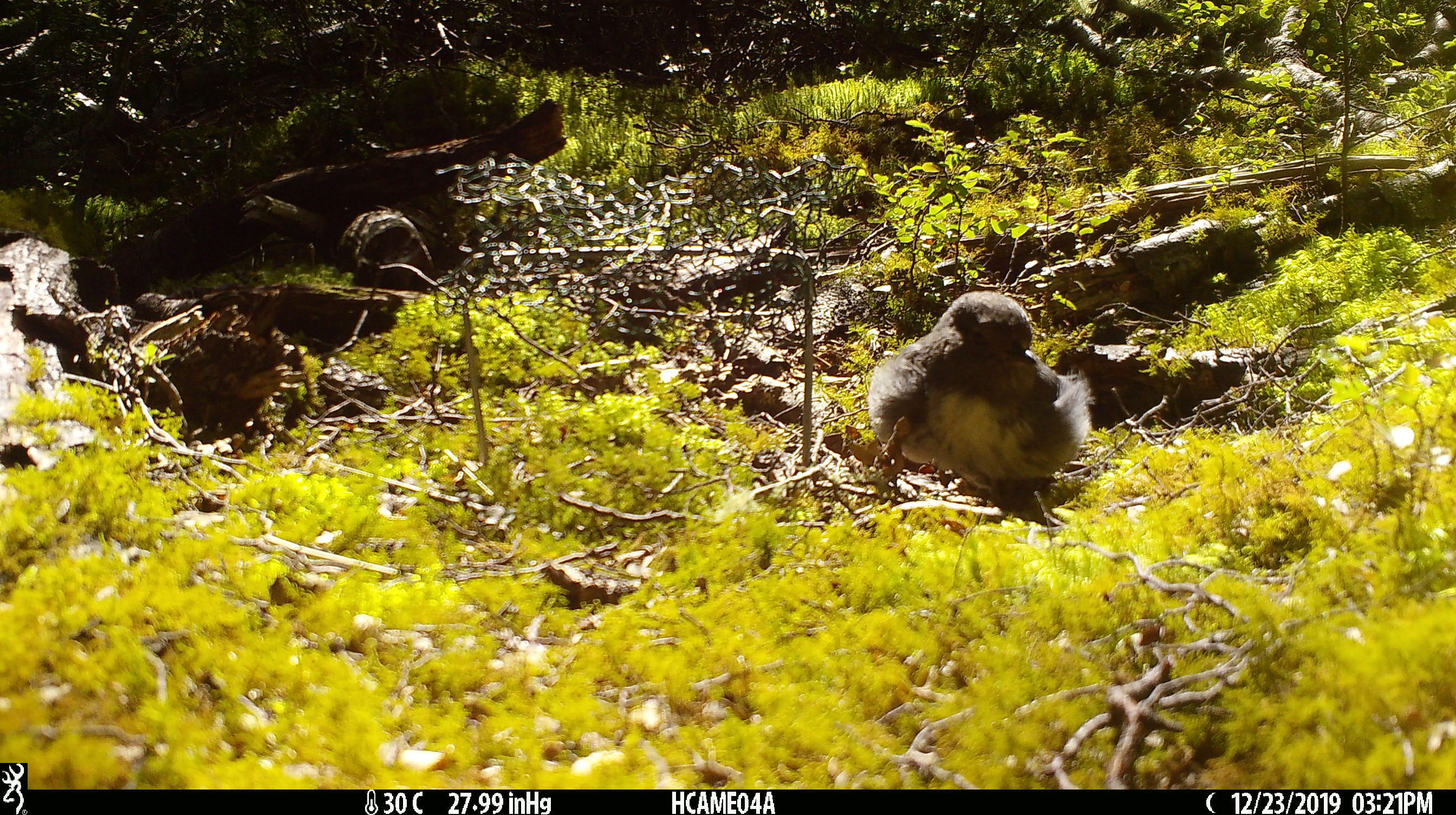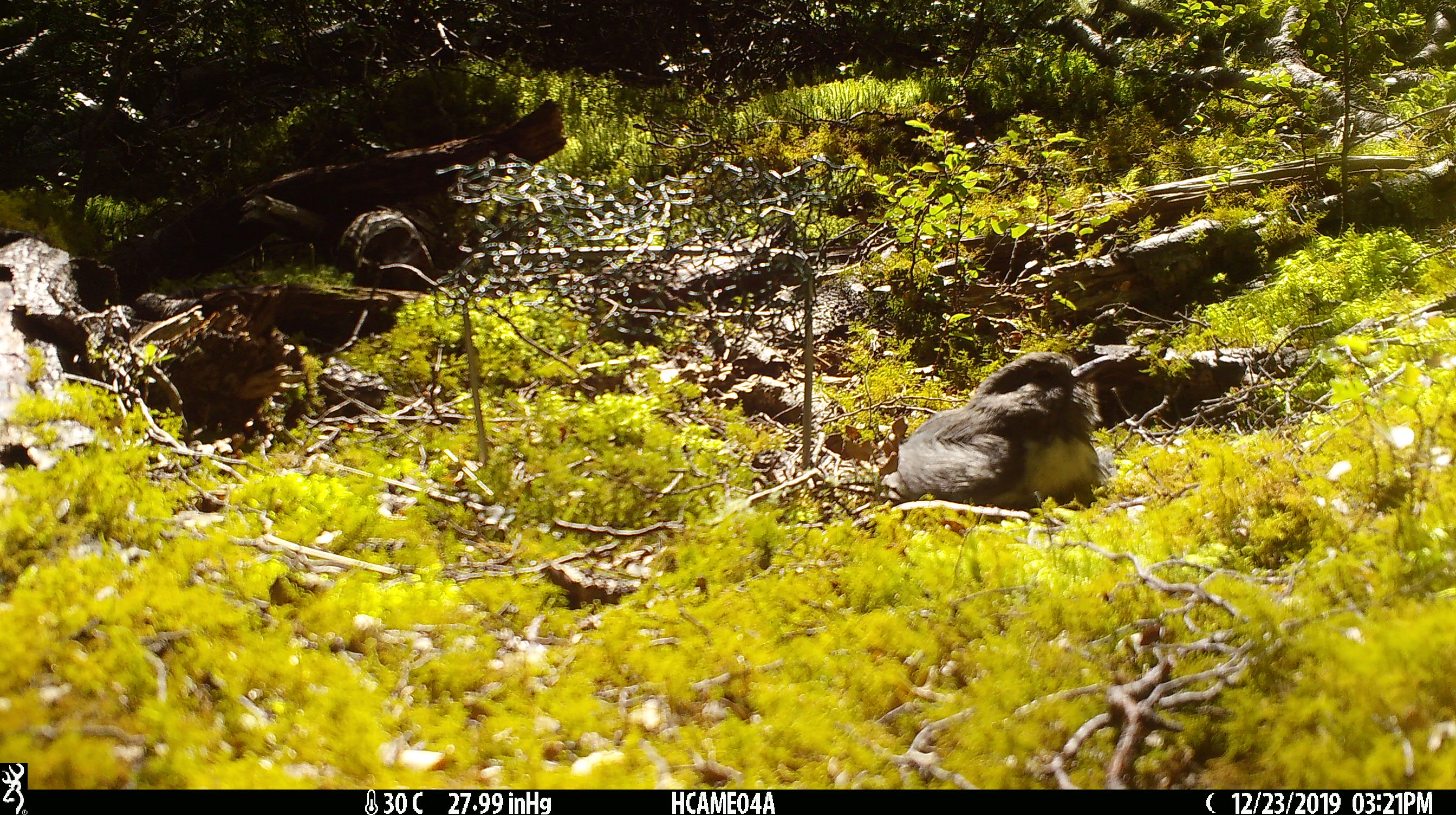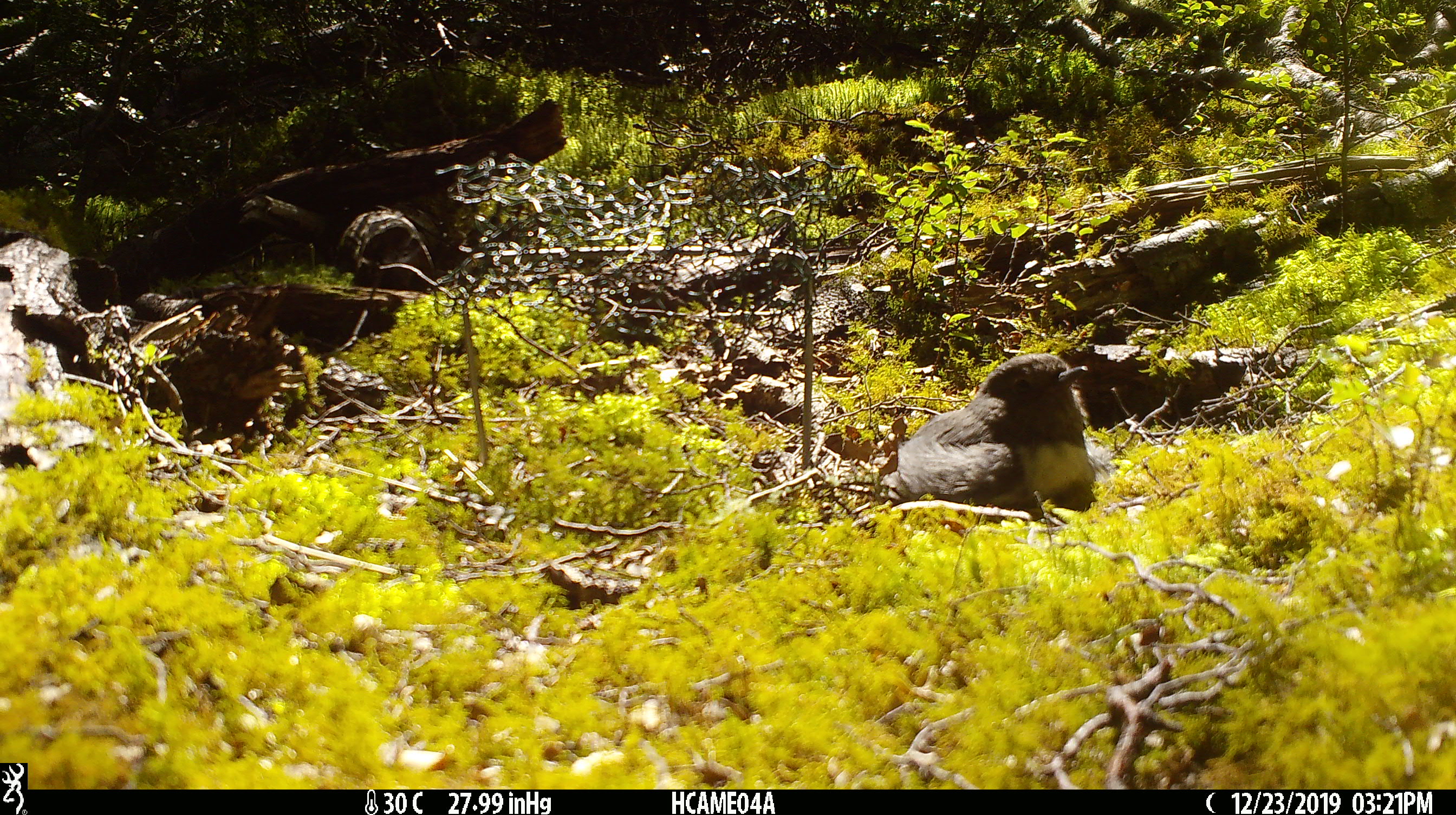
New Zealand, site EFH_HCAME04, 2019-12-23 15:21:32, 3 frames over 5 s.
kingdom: Animalia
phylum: Chordata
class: Aves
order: Passeriformes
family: Petroicidae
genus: Petroica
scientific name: Petroica australis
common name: new zealand robin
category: robin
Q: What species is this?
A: Robin (new zealand robin) (Petroica australis).